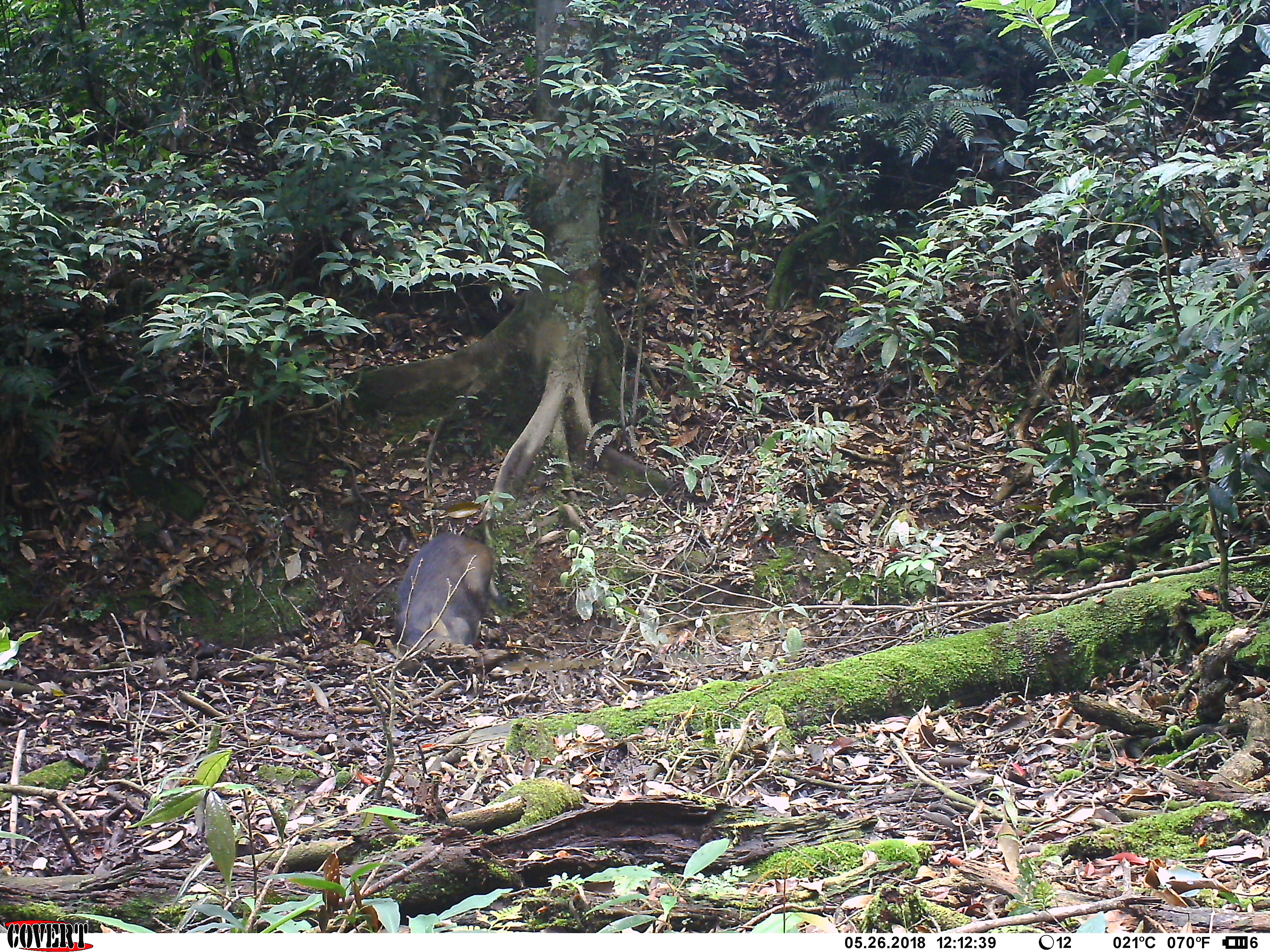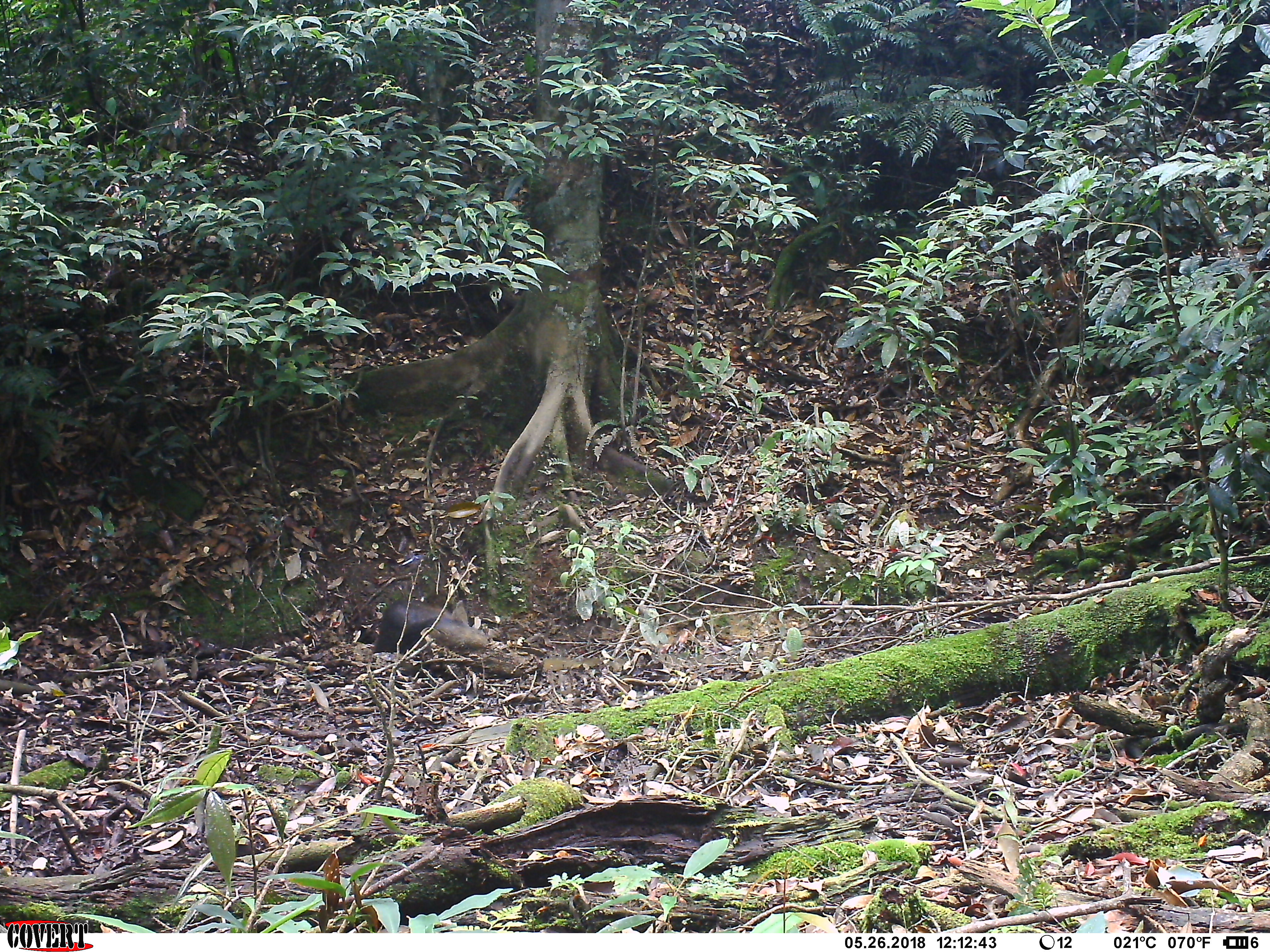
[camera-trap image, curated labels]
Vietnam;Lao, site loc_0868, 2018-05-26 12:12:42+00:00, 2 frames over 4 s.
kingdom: Animalia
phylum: Chordata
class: Mammalia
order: Artiodactyla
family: Suidae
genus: Sus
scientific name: Sus scrofa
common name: eurasian wild pig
Eurasian wild pig (Sus scrofa). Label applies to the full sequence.